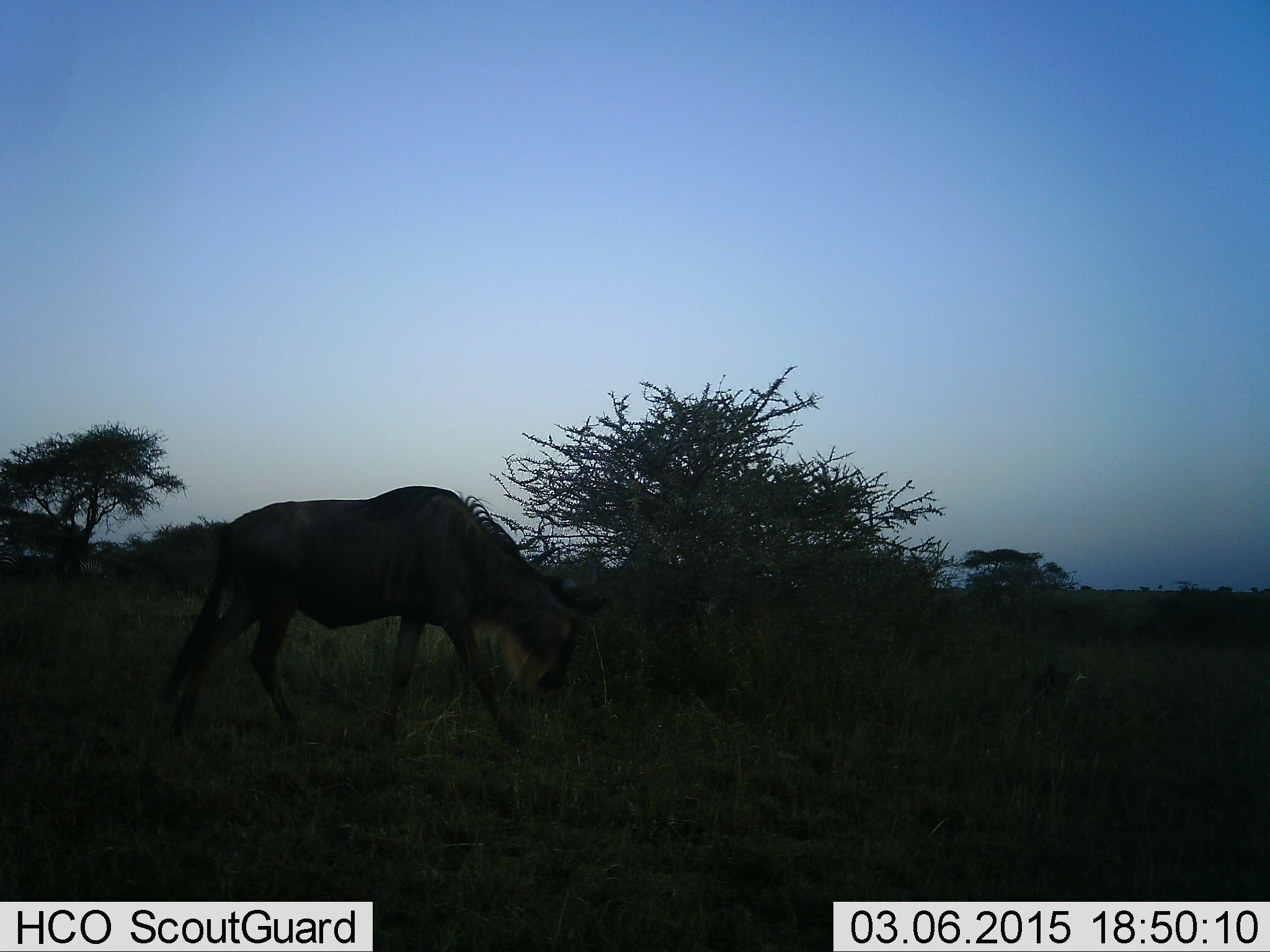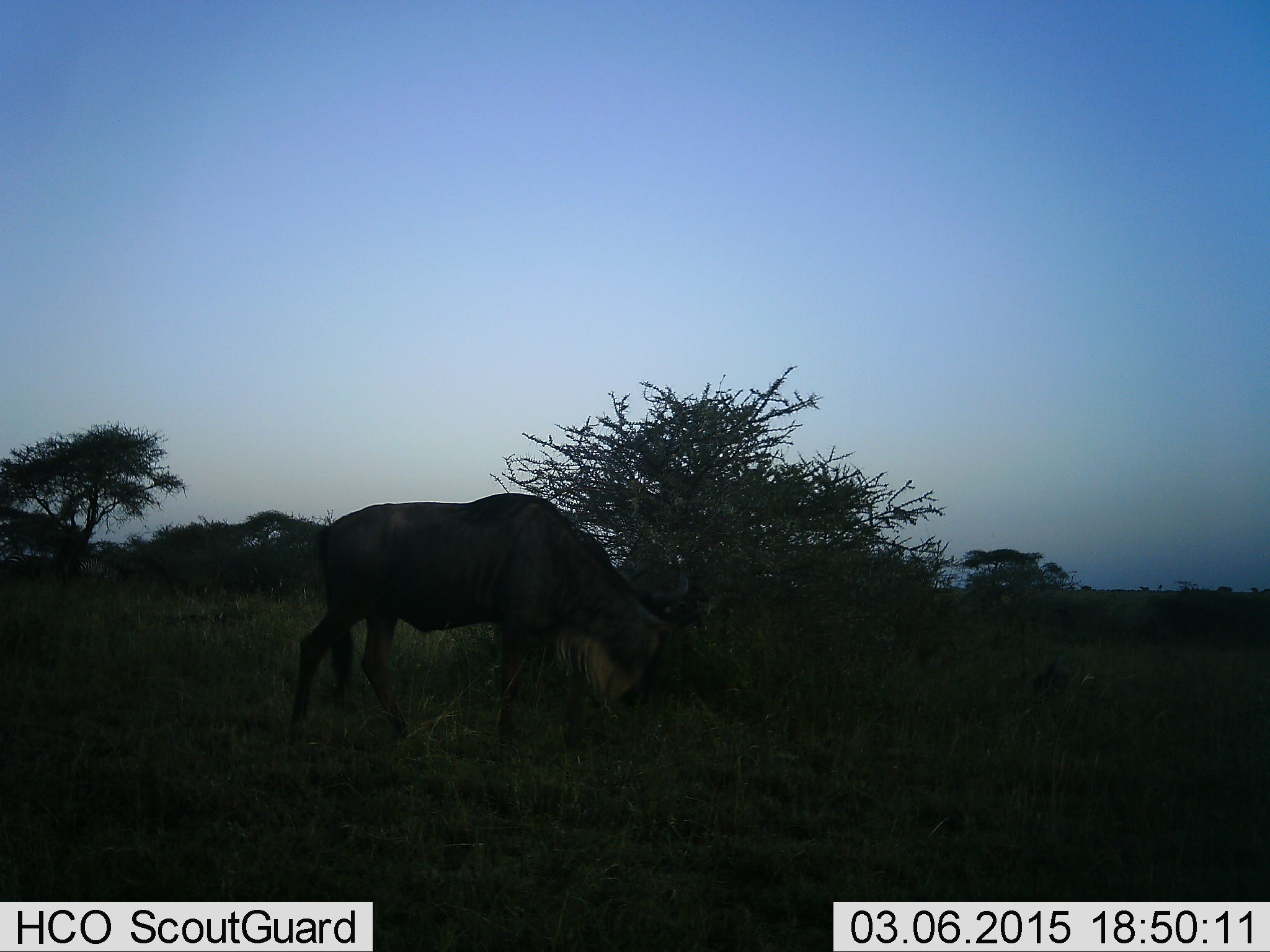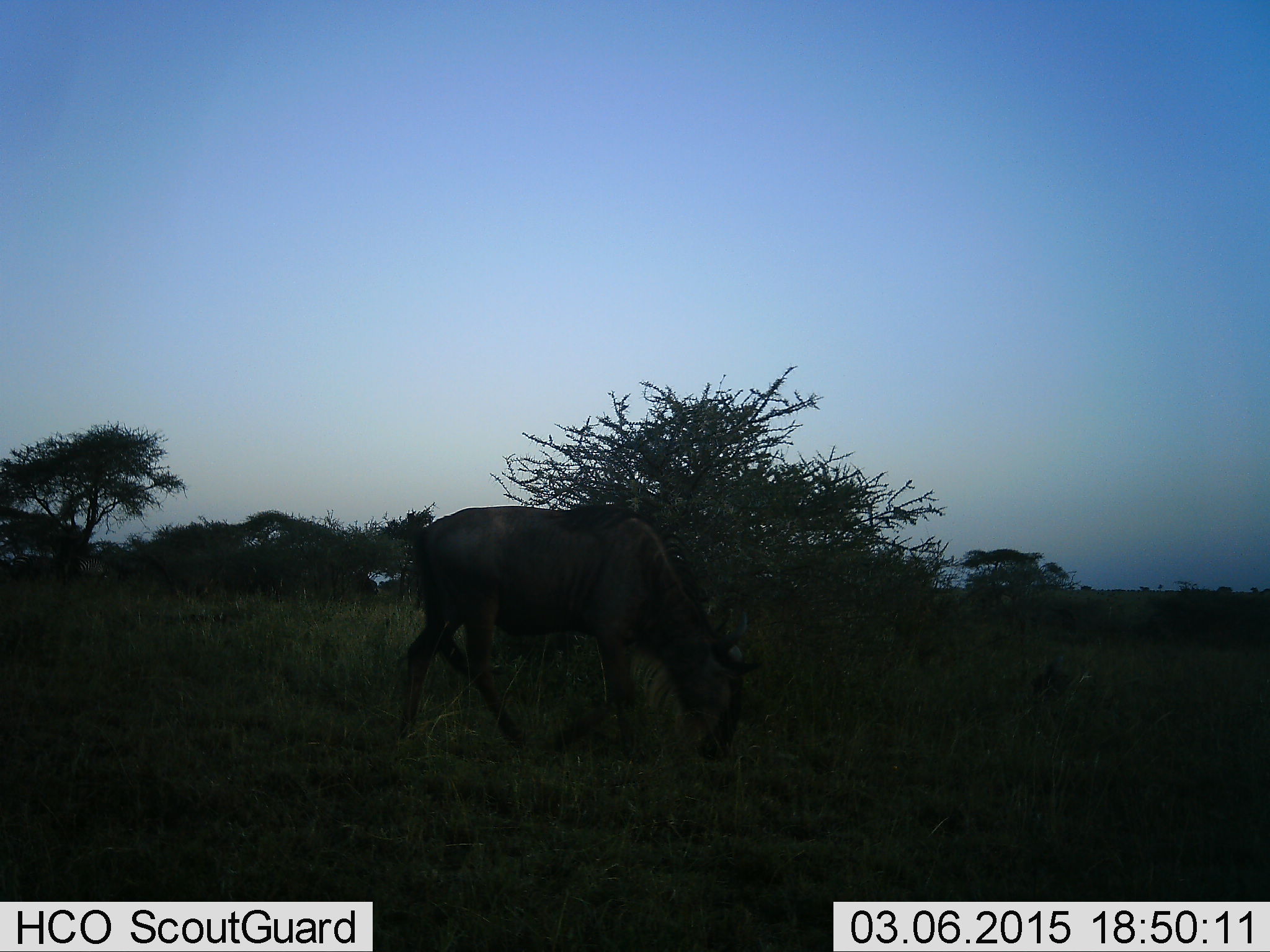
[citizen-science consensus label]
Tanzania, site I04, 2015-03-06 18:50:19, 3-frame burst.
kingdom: Animalia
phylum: Chordata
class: Mammalia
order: Artiodactyla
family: Bovidae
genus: Connochaetes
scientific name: Connochaetes taurinus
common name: blue wildebeest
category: wildebeest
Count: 1.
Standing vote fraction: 10%.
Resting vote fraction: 0%.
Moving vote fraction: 80%.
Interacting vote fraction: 0%.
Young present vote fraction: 0%.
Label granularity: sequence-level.